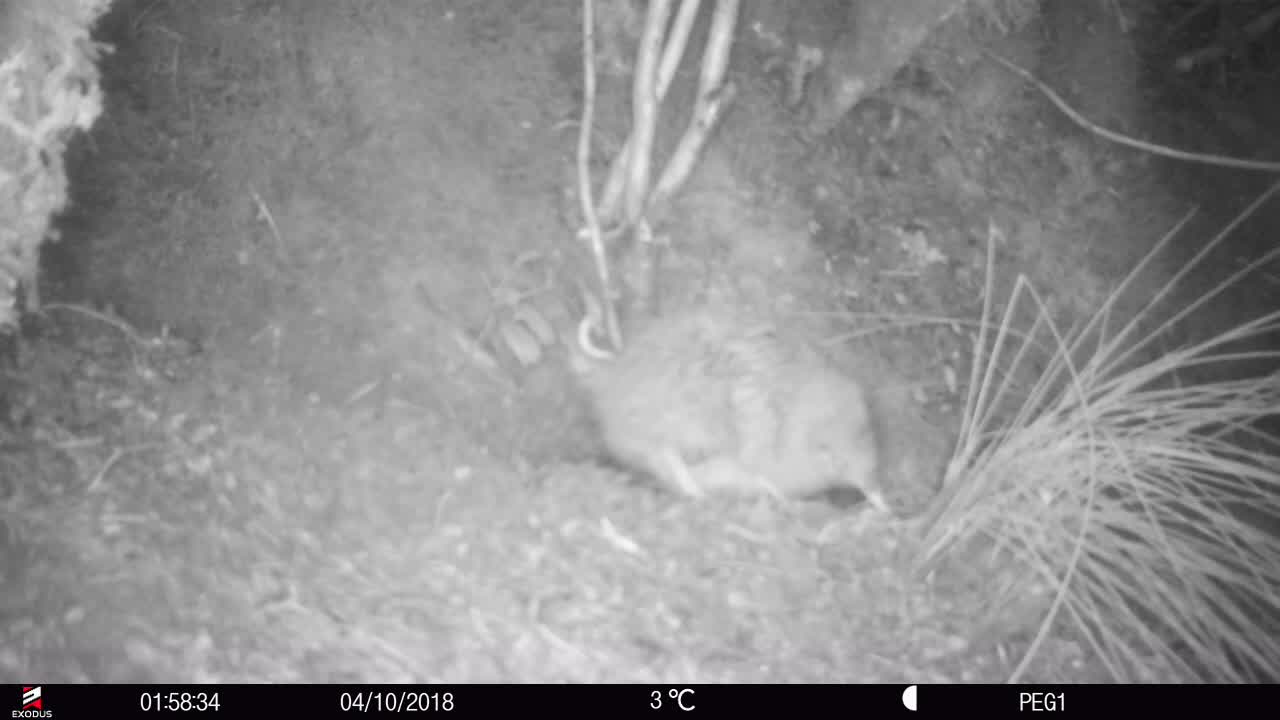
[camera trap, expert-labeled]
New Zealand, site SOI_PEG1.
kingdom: Animalia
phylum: Chordata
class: Aves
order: Apterygiformes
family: Apterygidae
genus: Apteryx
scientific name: Apteryx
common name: kiwi